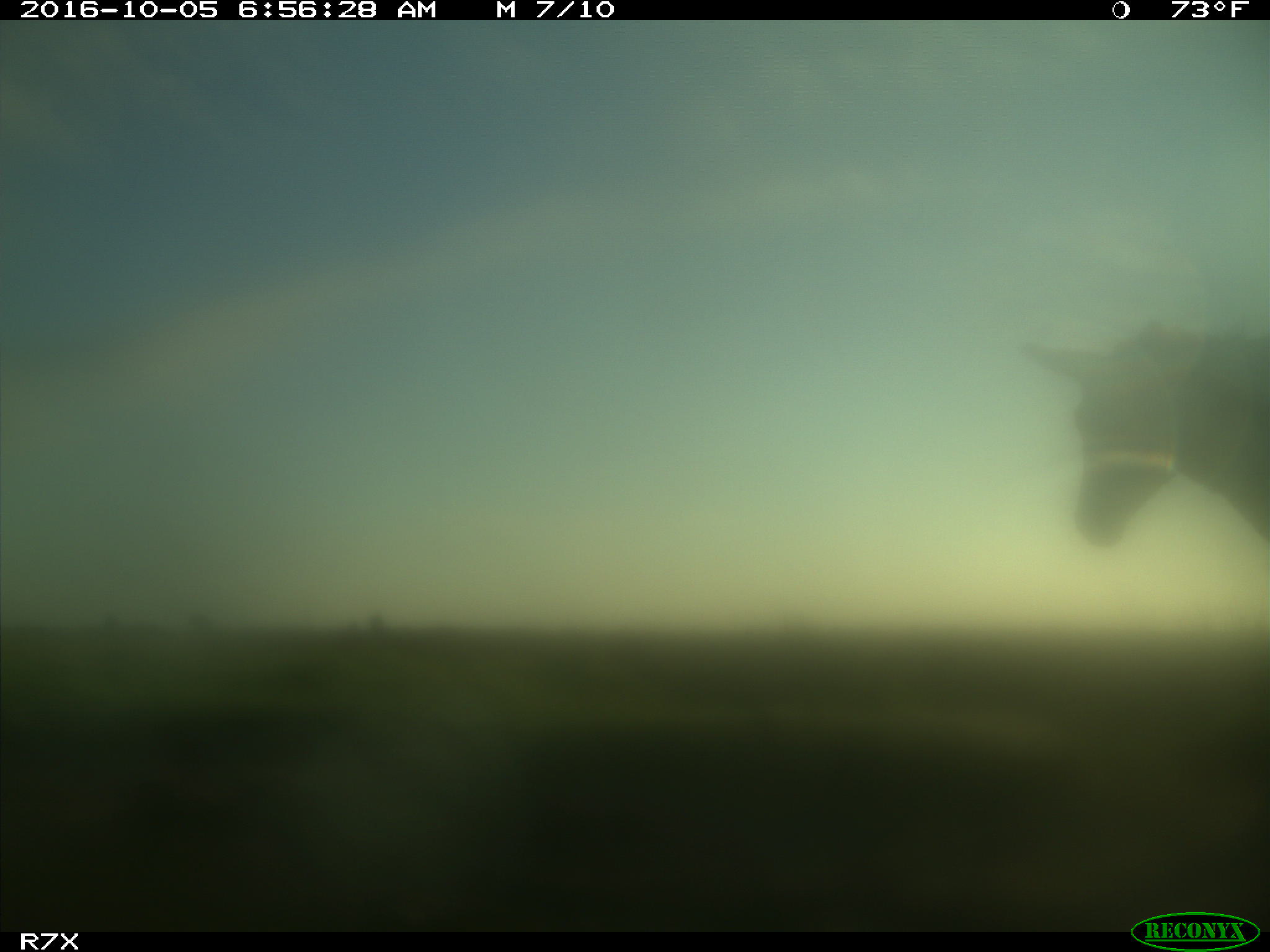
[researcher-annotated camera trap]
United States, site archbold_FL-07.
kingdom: Animalia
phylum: Chordata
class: Mammalia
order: Perissodactyla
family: Equidae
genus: Equus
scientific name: Equus africanus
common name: african wild ass